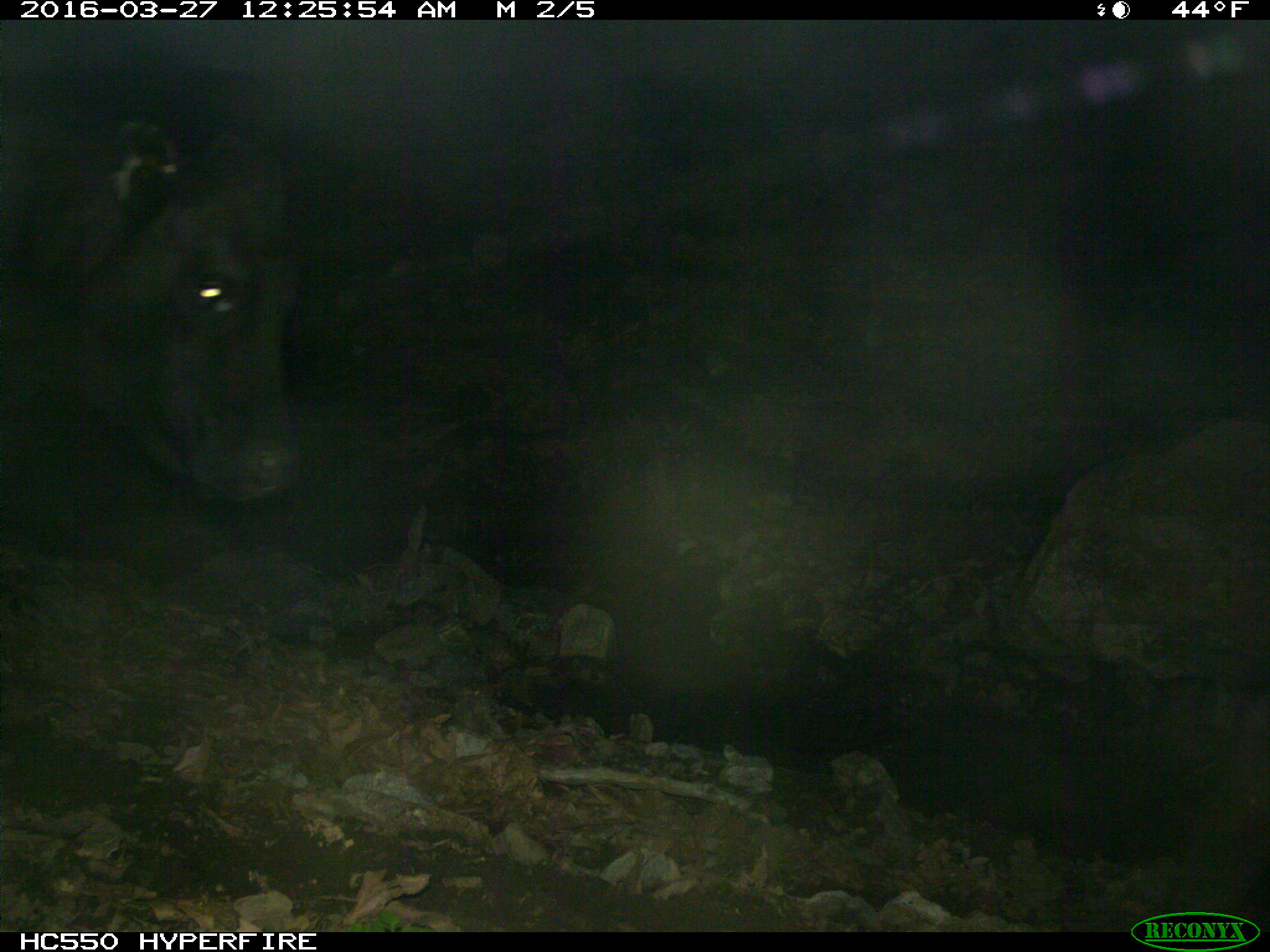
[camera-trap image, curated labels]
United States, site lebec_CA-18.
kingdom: Animalia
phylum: Chordata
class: Mammalia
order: Artiodactyla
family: Bovidae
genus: Bos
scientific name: Bos taurus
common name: domestic cow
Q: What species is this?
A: Bos taurus (domestic cow).